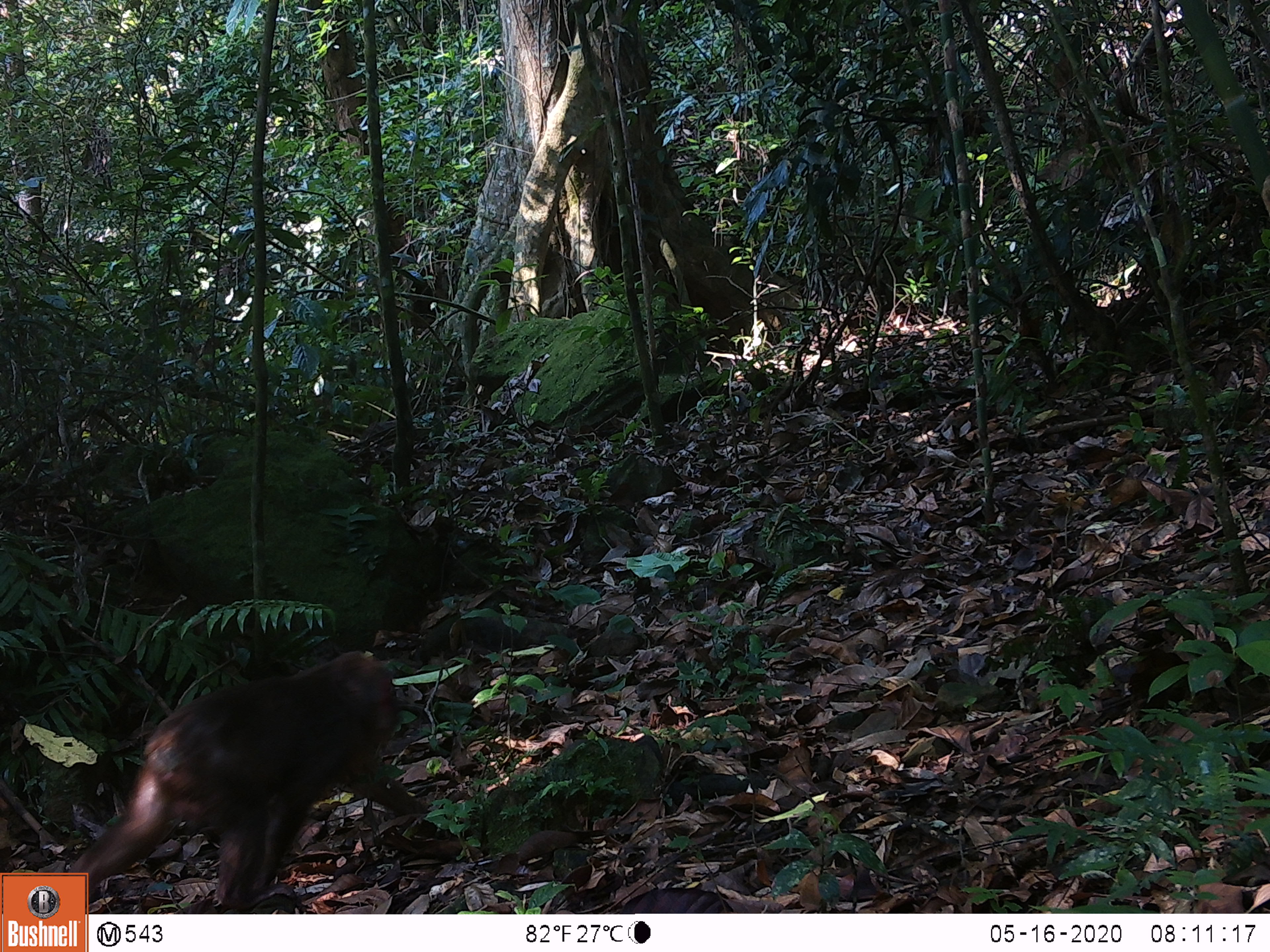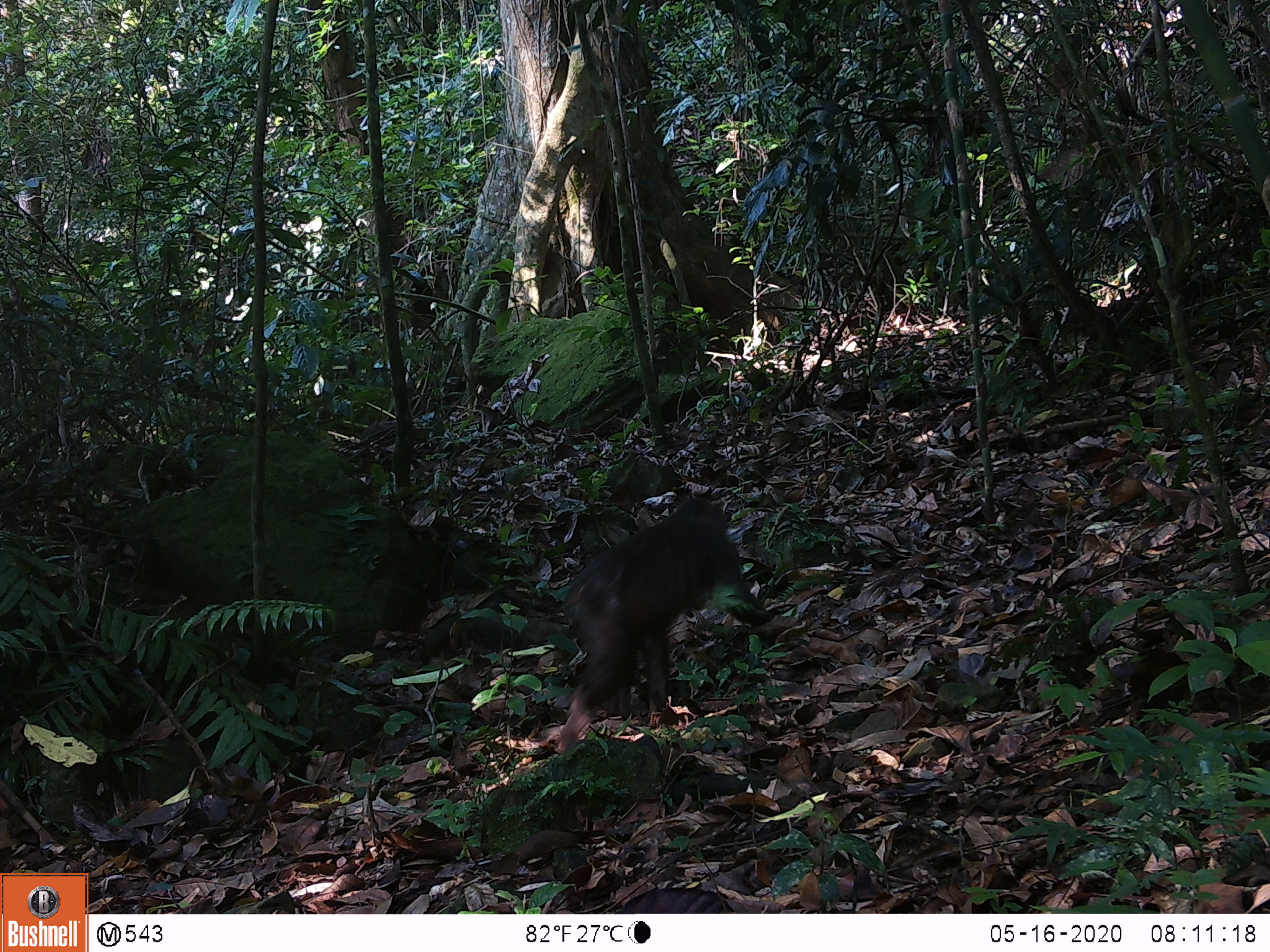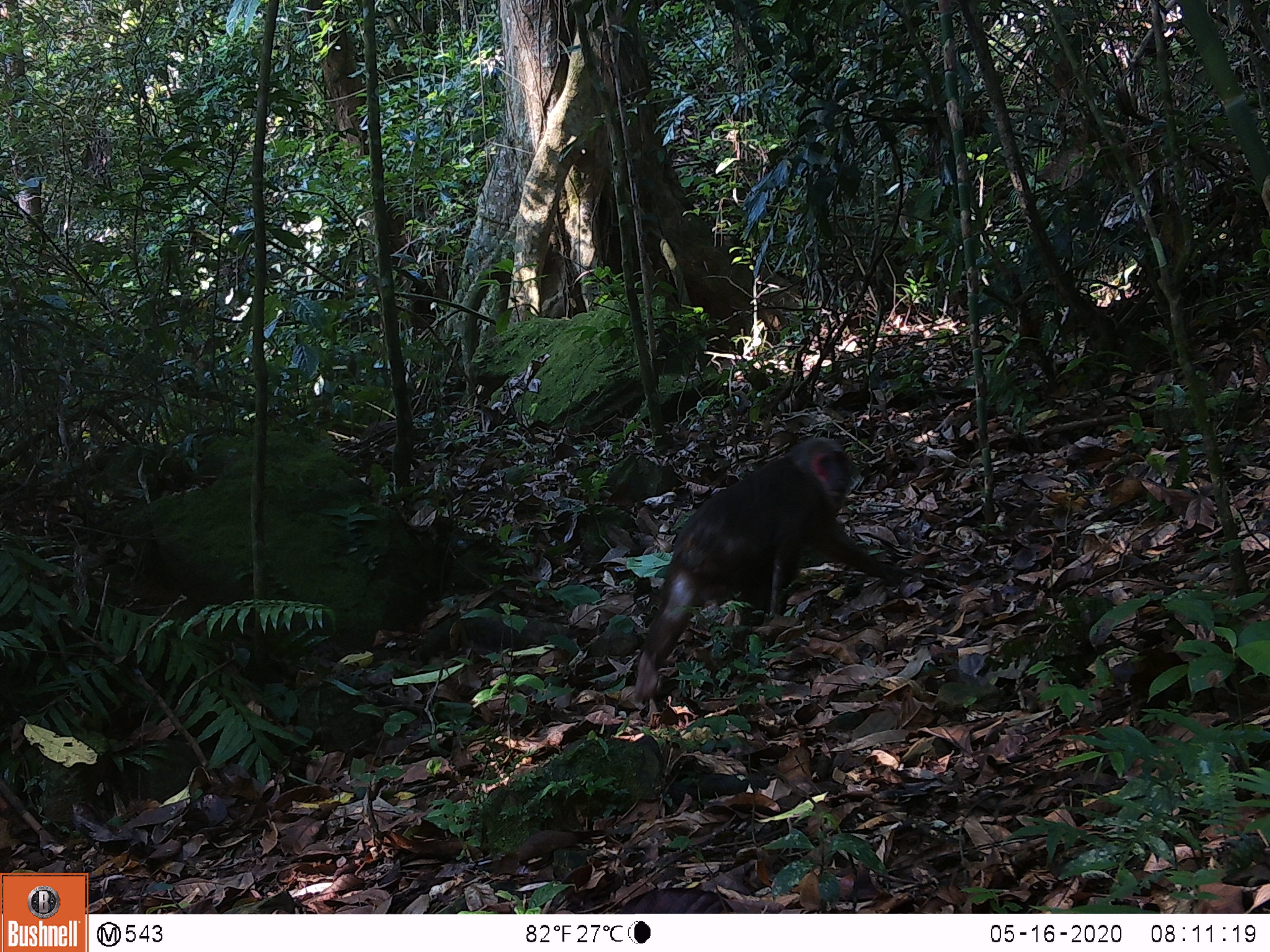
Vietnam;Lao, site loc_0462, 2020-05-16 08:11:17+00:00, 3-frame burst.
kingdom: Animalia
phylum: Chordata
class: Mammalia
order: Primates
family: Cercopithecidae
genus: Macaca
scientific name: Macaca arctoides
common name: stump-tailed macaque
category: stump tailed macaque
Stump tailed macaque (stump-tailed macaque) (Macaca arctoides). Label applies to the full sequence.